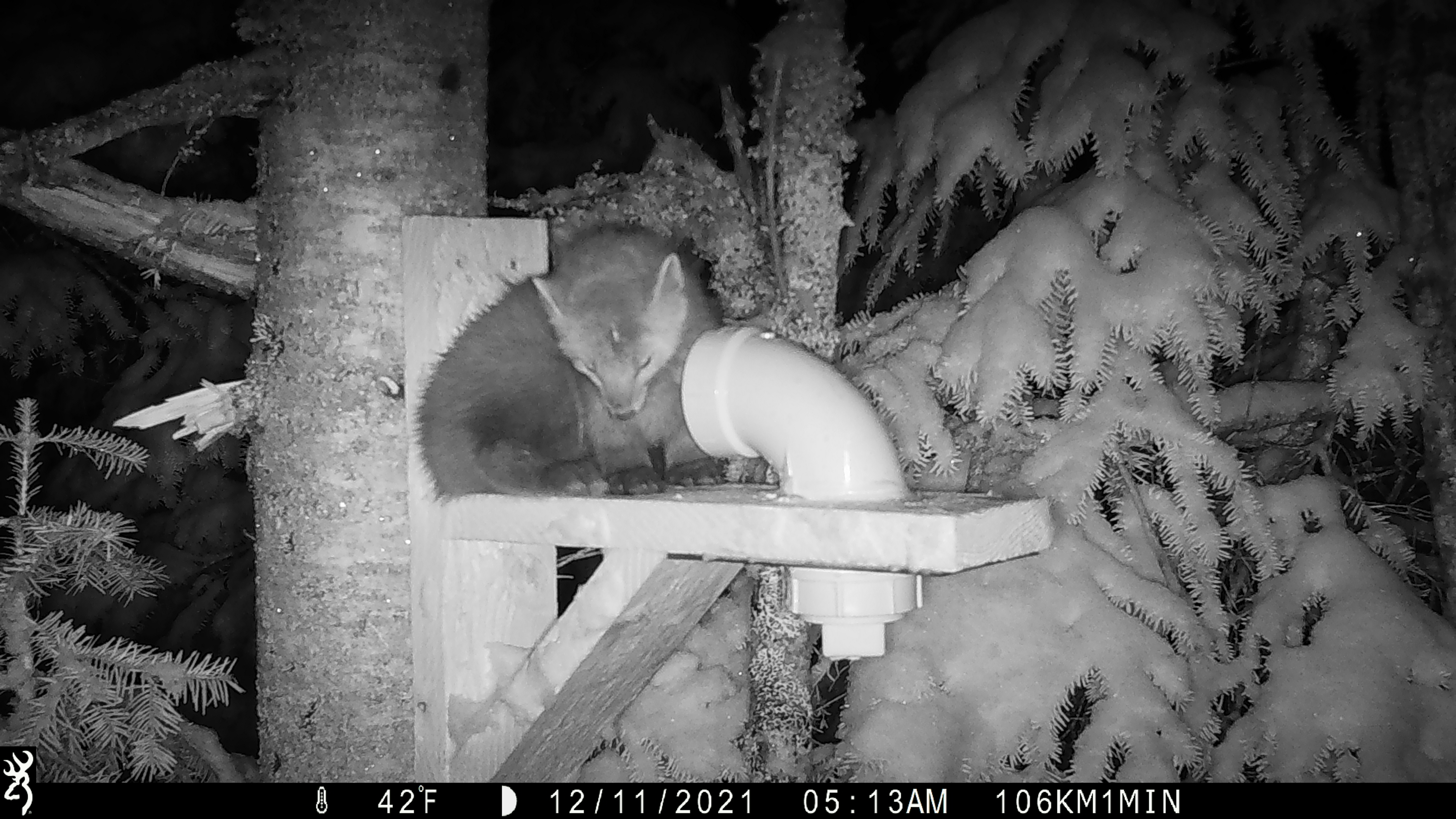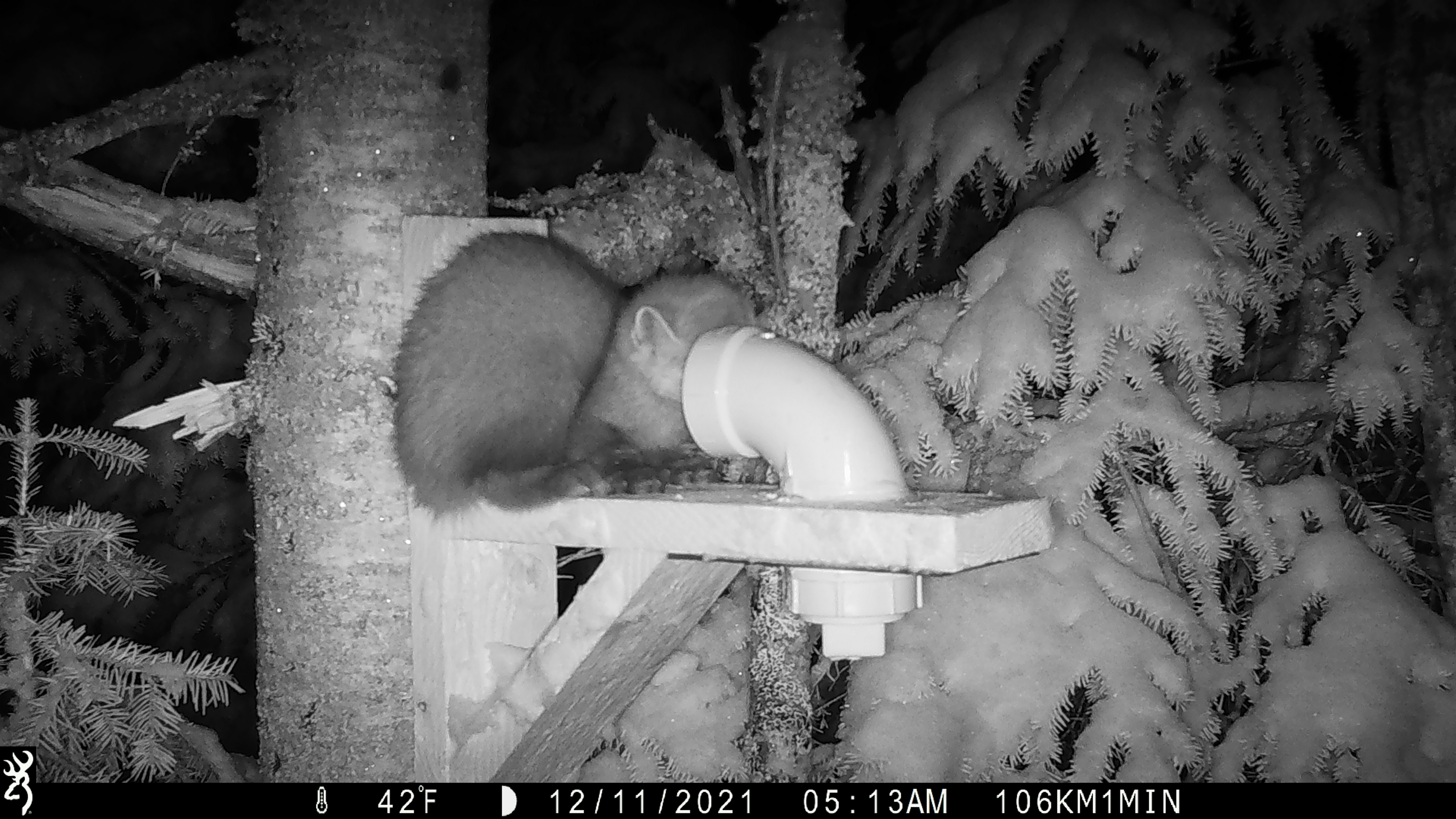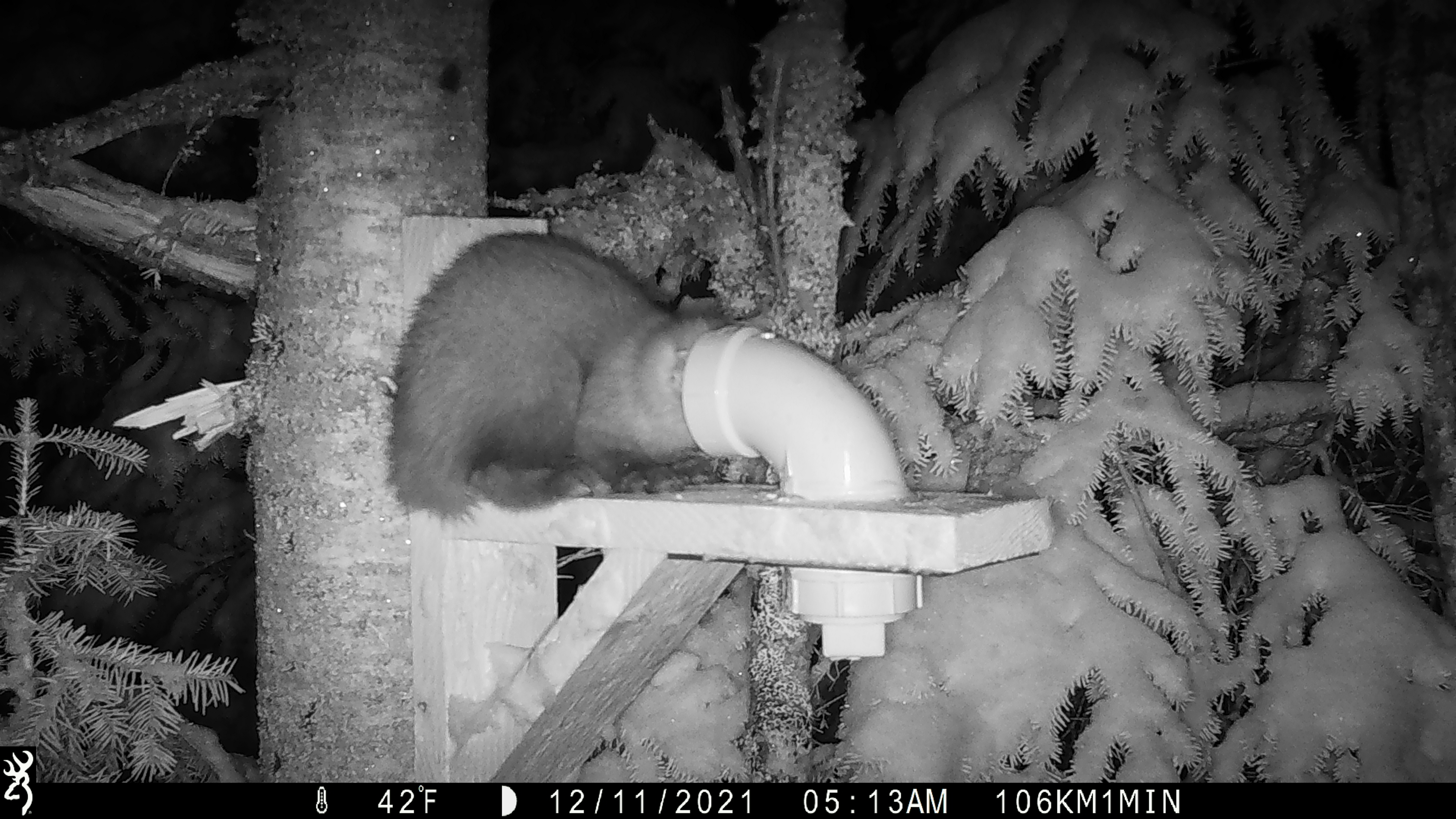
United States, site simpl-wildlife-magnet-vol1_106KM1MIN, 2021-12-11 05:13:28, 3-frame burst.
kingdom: Animalia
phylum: Chordata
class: Mammalia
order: Carnivora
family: Mustelidae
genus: Martes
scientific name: Martes americana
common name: american marten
American marten (Martes americana).